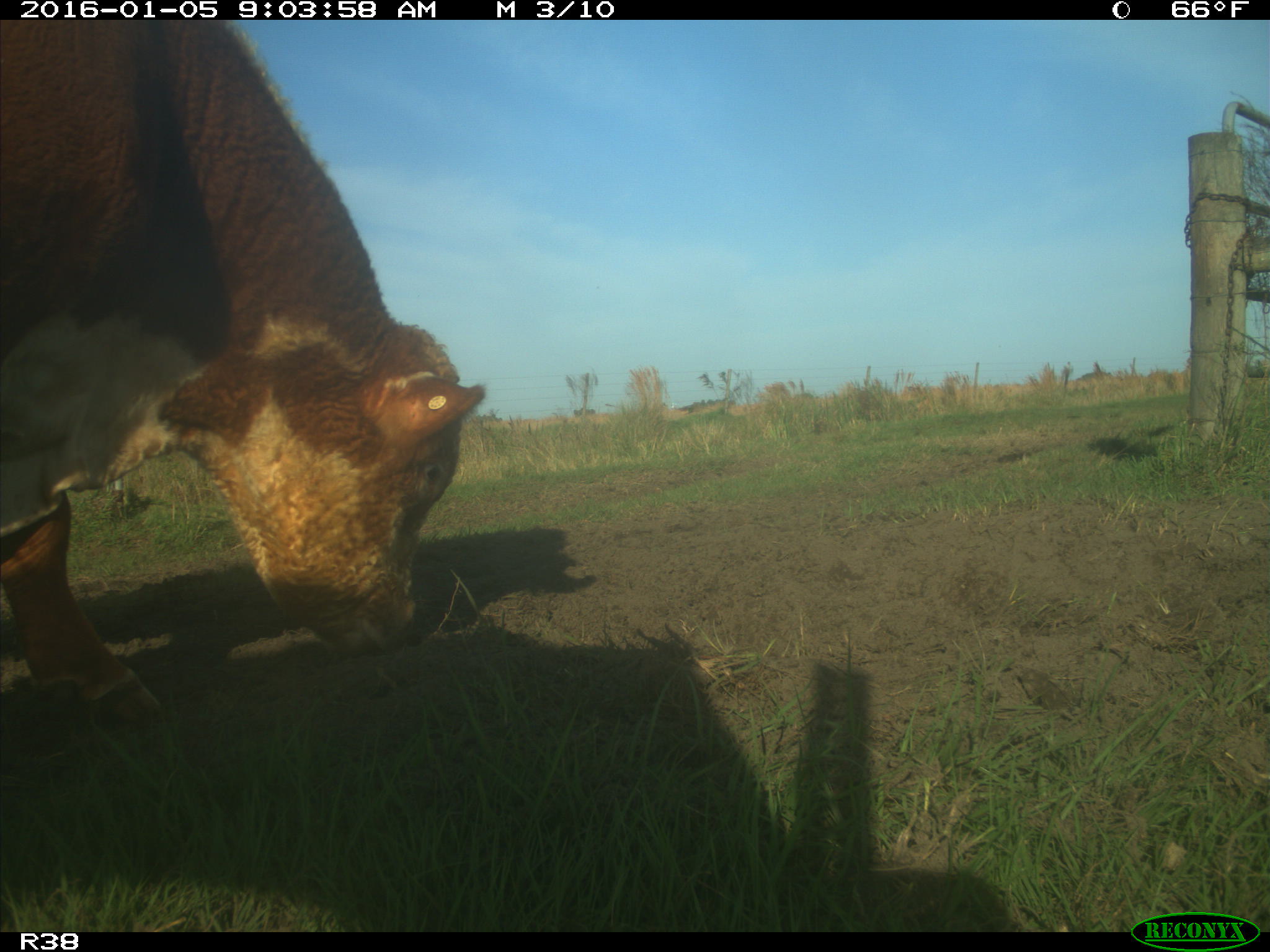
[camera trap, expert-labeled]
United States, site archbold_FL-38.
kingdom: Animalia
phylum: Chordata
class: Mammalia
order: Artiodactyla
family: Bovidae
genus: Bos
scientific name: Bos taurus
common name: domestic cow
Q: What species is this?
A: Bos taurus (domestic cow).